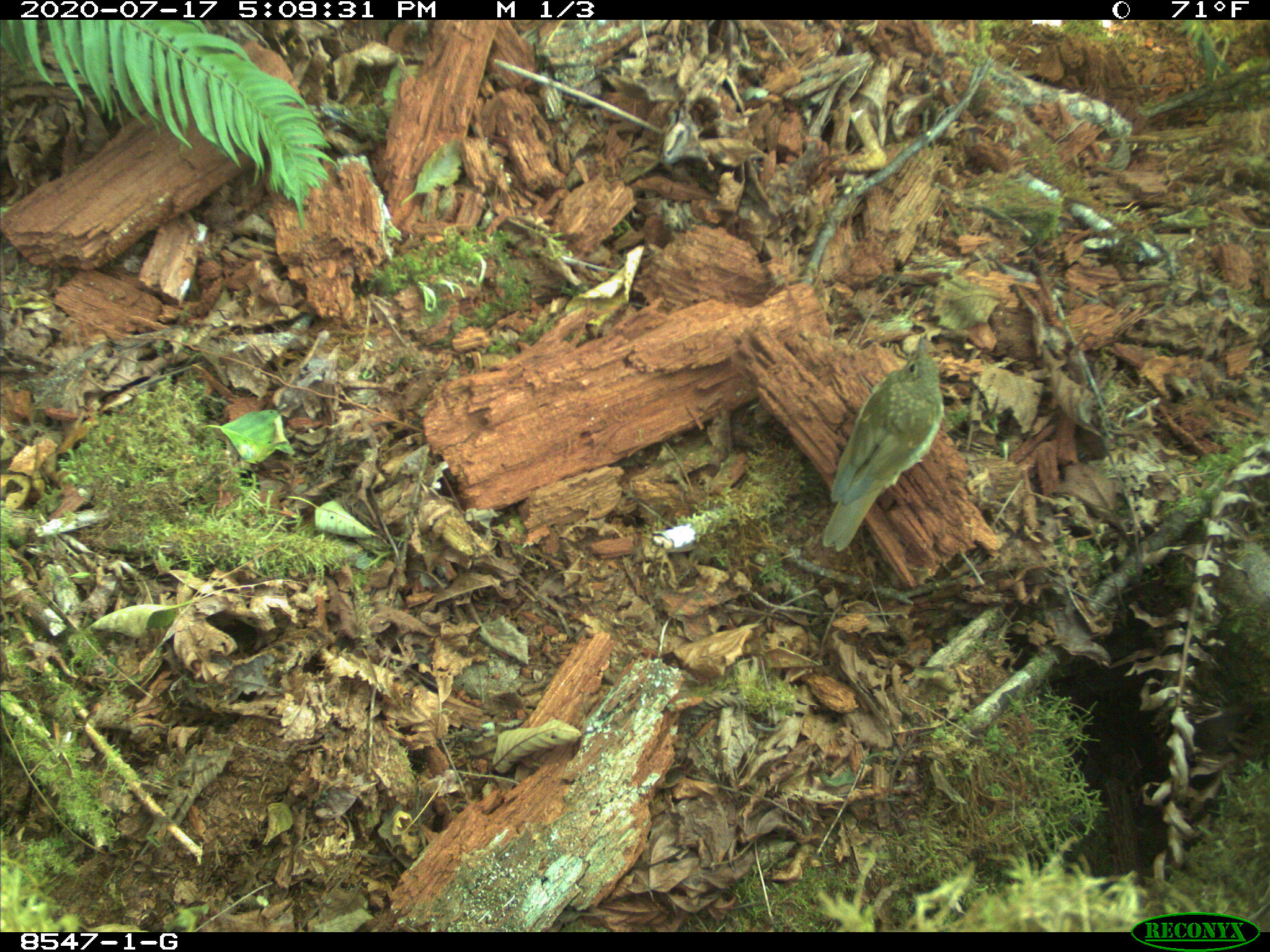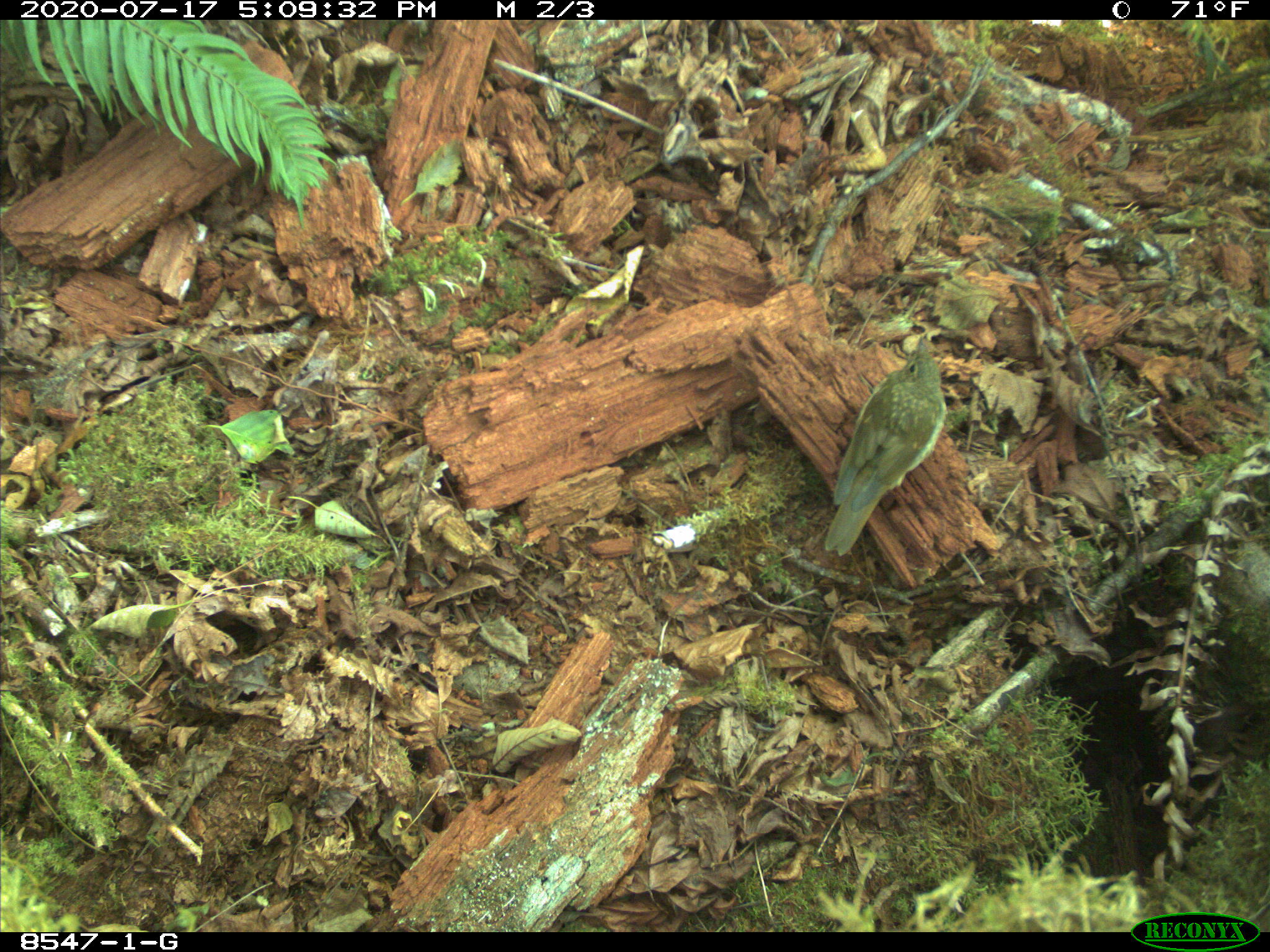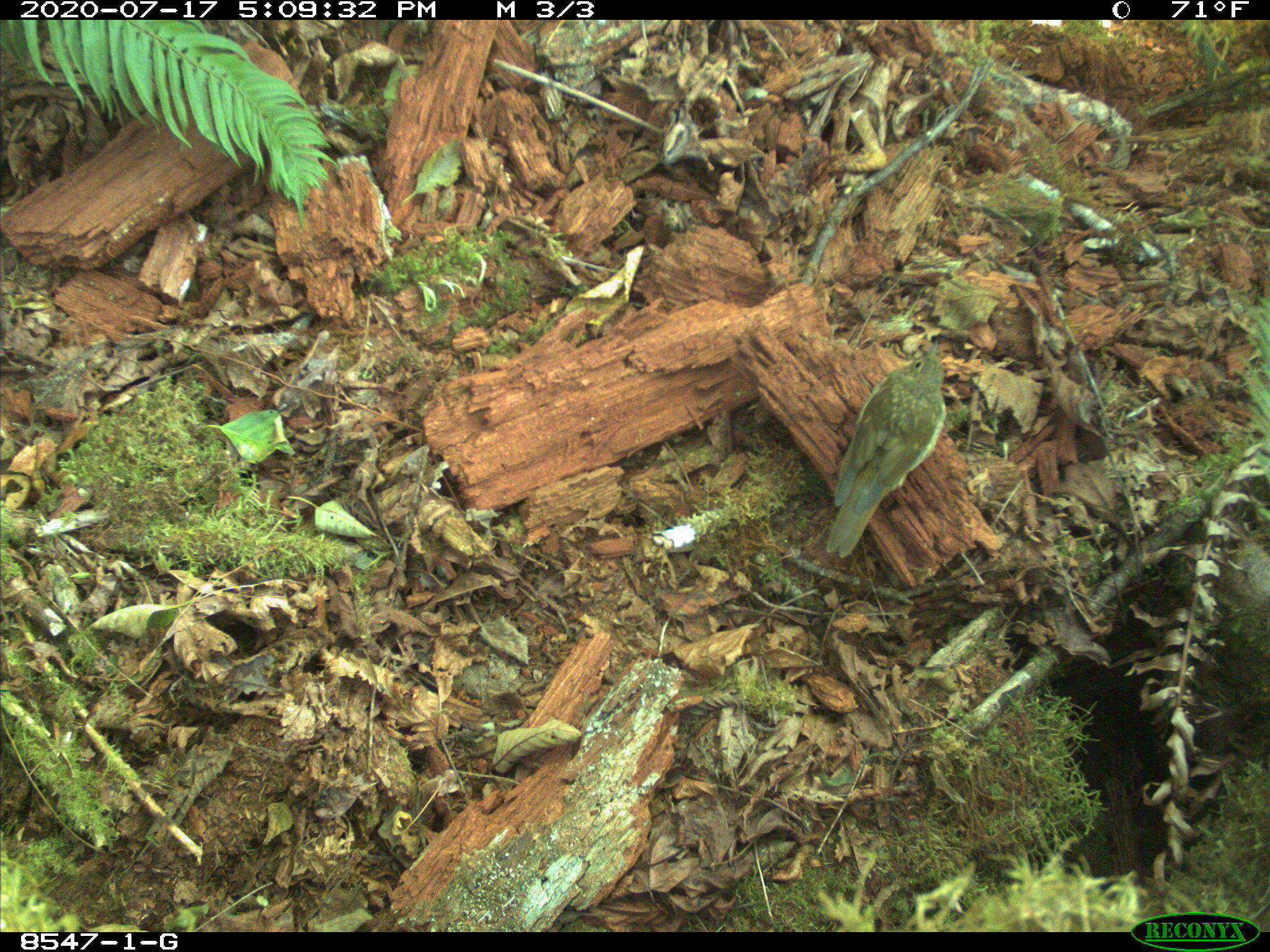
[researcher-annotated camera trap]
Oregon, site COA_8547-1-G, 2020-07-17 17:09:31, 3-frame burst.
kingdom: Animalia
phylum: Chordata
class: Aves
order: Passeriformes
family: Turdidae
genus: Catharus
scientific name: Catharus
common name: brown thrushes and nightingale-thrushes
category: catharus species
Catharus species (brown thrushes and nightingale-thrushes) (Catharus).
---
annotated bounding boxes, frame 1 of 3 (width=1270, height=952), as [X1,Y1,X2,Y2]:
catharus species: [808,333,959,549]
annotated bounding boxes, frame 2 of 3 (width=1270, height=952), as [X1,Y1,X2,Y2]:
catharus species: [820,331,949,558]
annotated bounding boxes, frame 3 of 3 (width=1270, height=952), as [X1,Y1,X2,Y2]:
catharus species: [816,352,954,555]